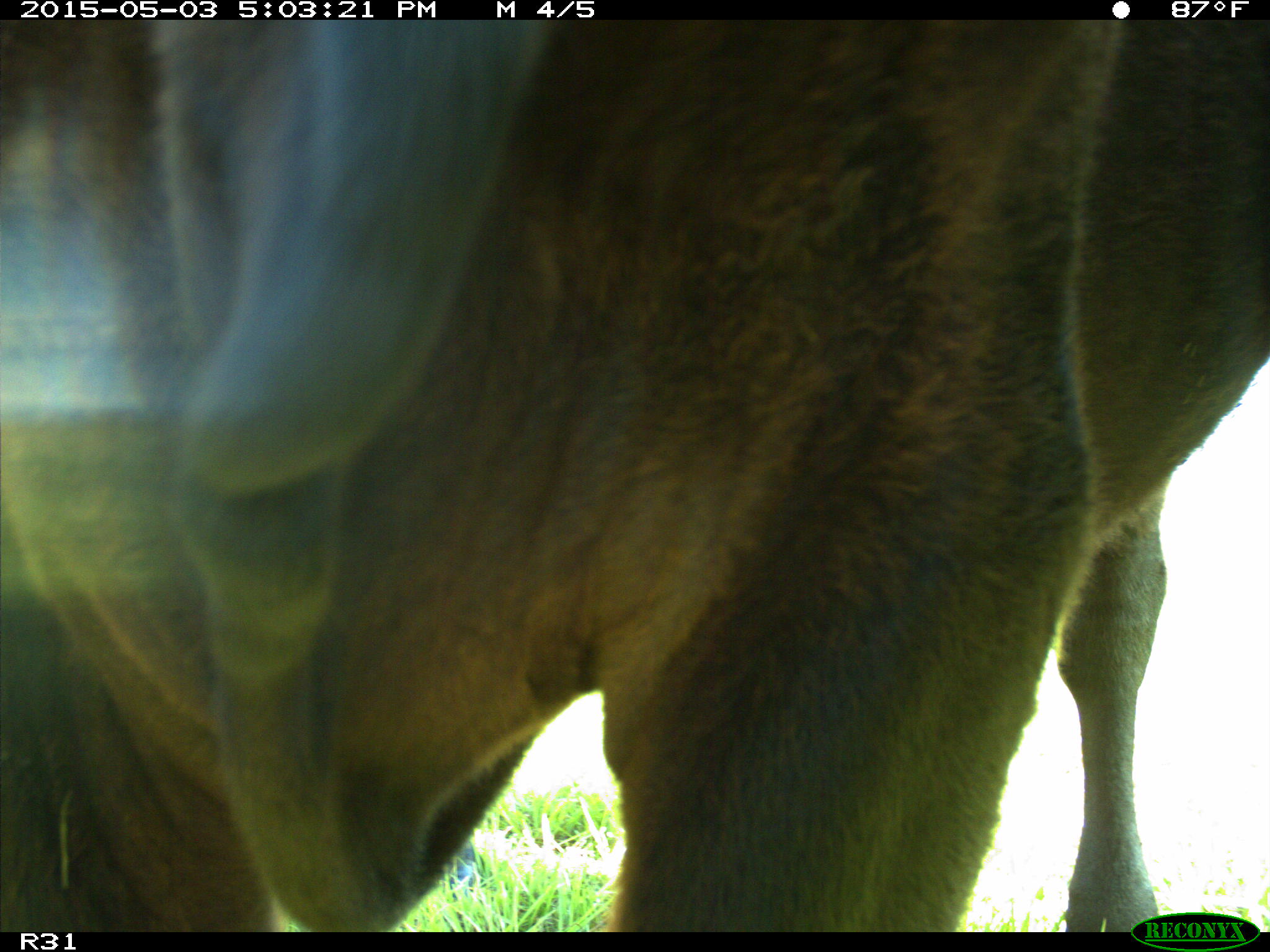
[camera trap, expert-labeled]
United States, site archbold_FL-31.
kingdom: Animalia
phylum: Chordata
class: Mammalia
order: Artiodactyla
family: Bovidae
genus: Bos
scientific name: Bos taurus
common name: domestic cow